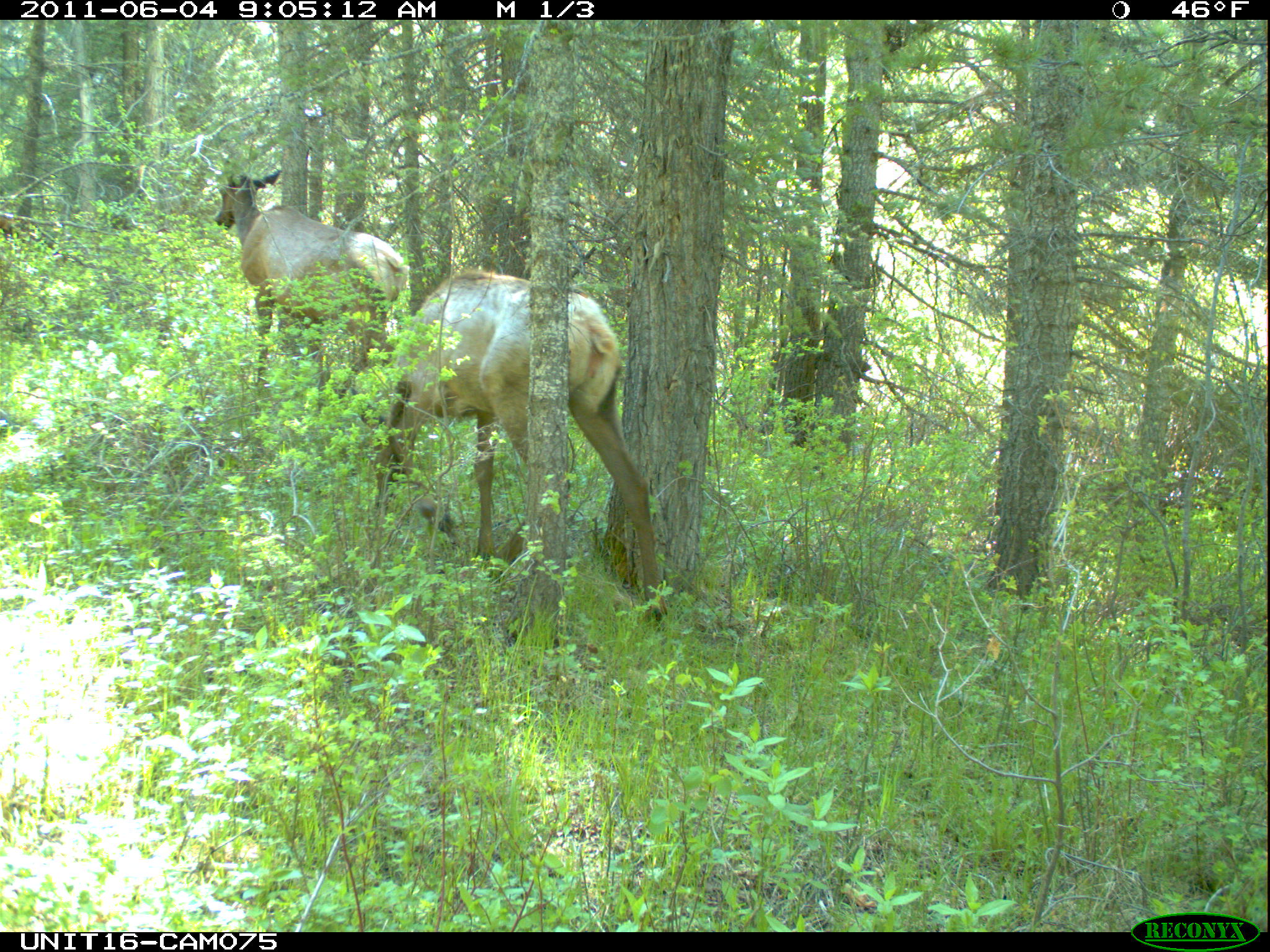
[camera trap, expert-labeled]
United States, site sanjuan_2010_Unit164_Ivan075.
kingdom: Animalia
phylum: Chordata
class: Mammalia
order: Artiodactyla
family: Cervidae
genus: Cervus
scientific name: Cervus elaphus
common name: red deer